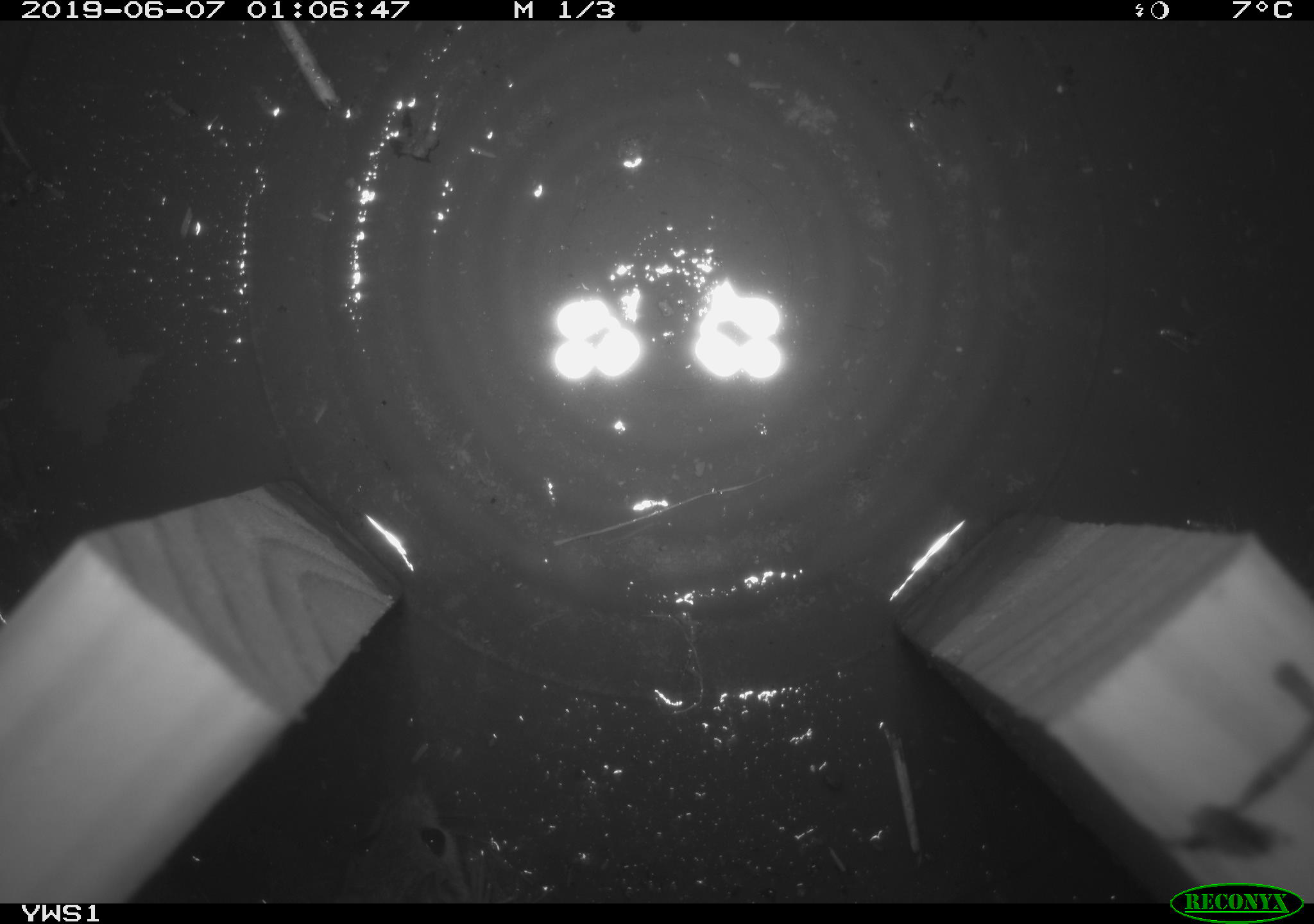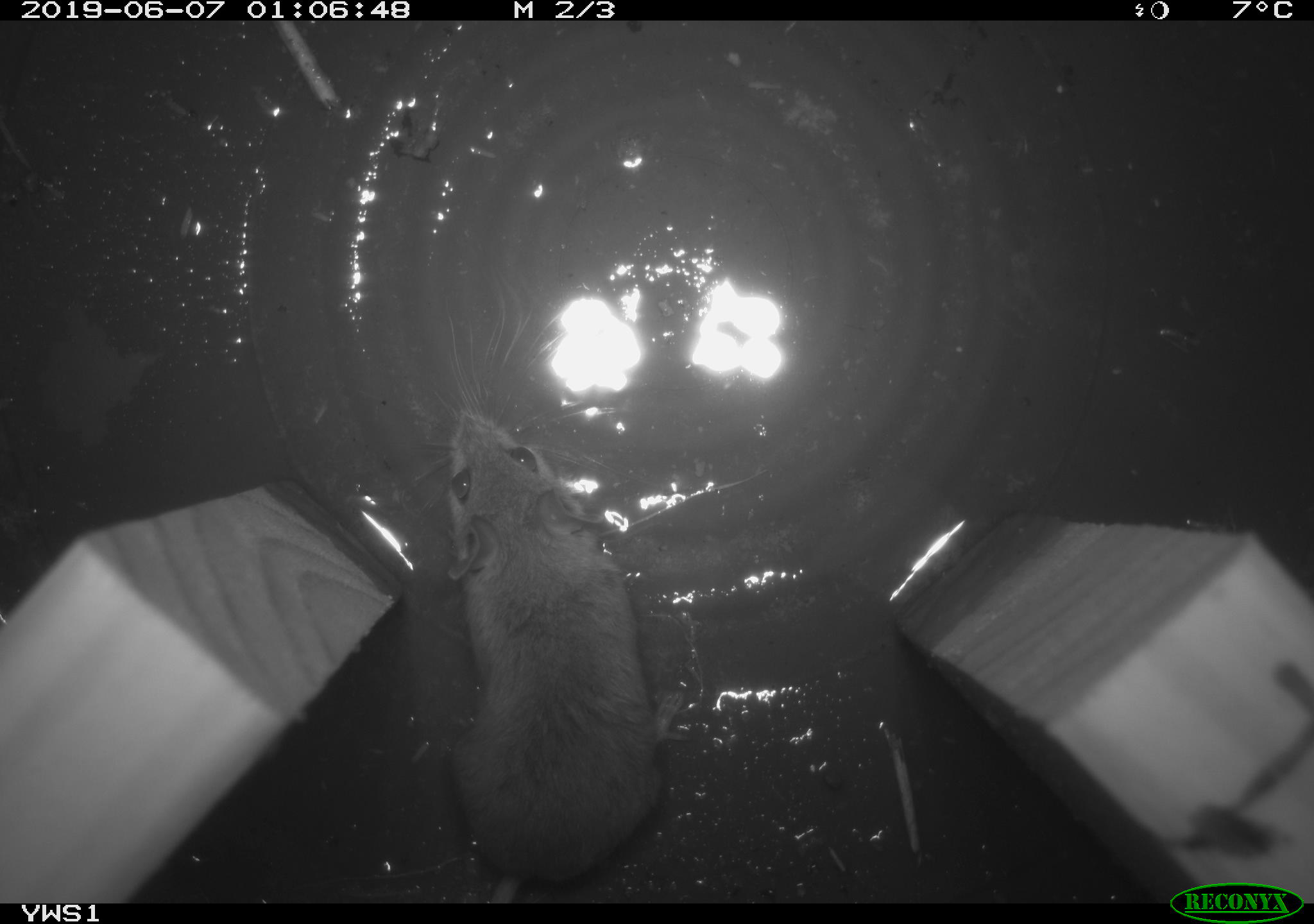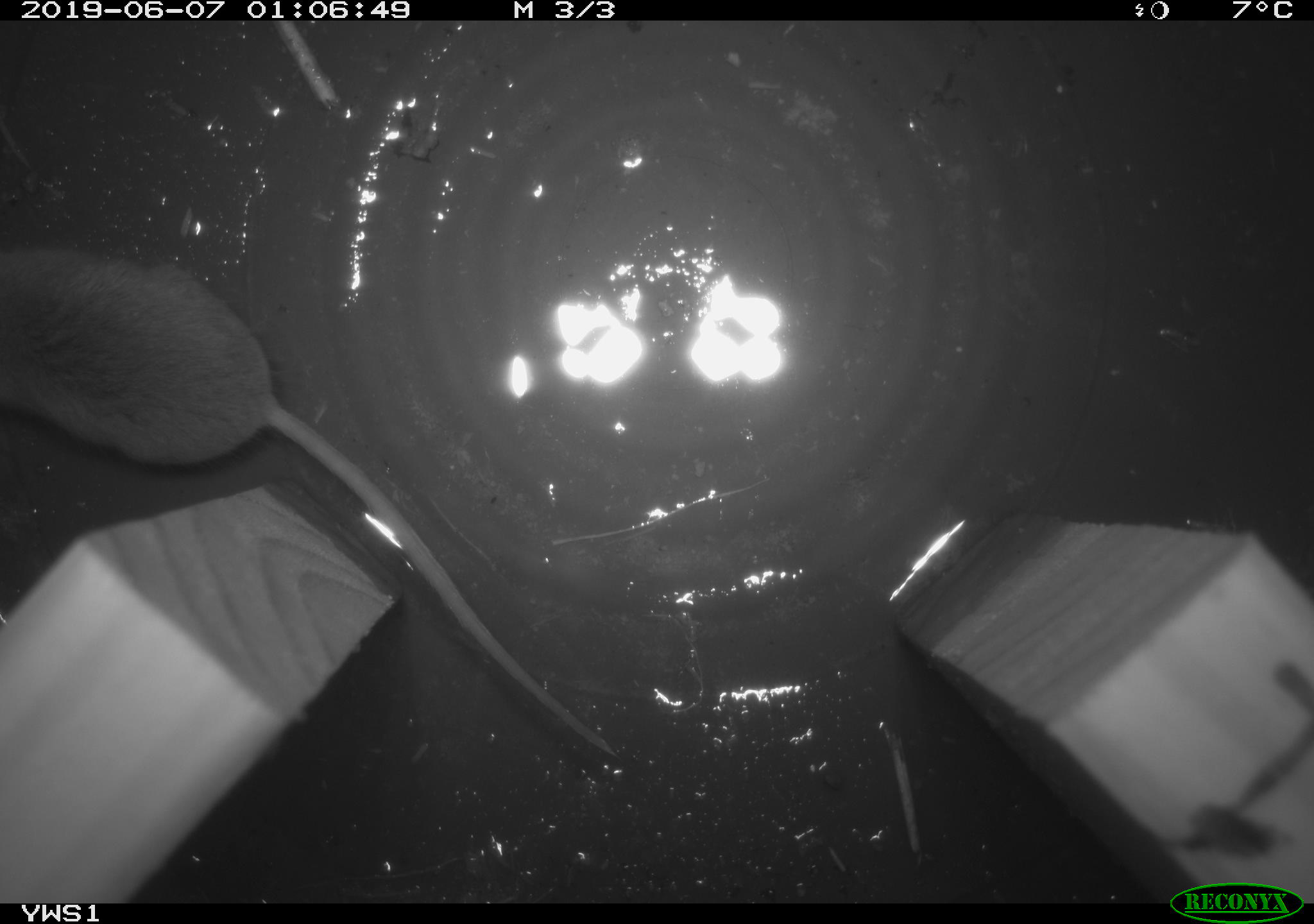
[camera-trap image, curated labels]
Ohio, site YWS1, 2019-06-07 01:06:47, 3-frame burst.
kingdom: Animalia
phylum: Chordata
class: Mammalia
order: Rodentia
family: Cricetidae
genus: Peromyscus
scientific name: Peromyscus leucopus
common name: white-footed mouse